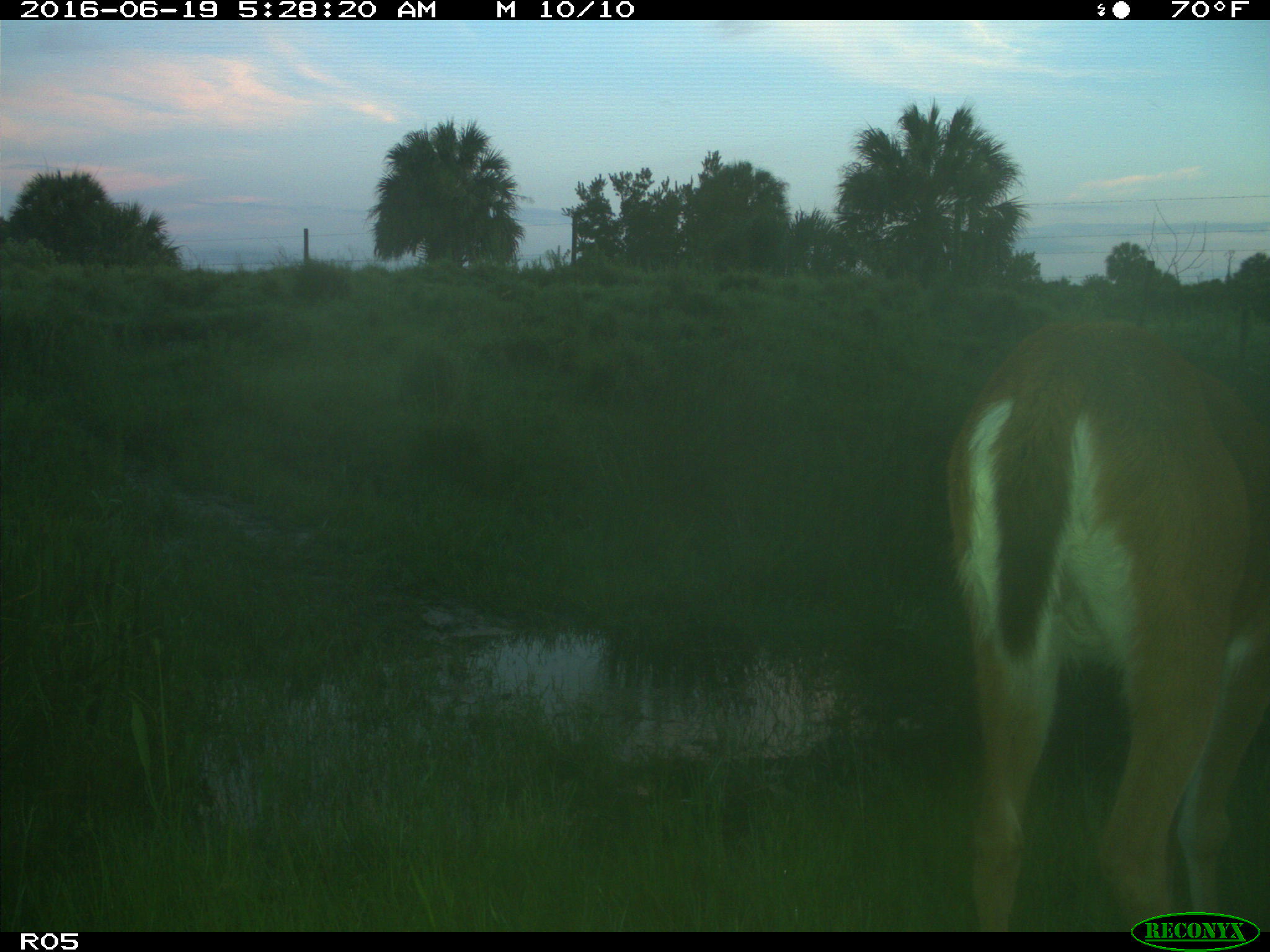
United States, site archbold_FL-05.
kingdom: Animalia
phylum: Chordata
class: Mammalia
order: Artiodactyla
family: Cervidae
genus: Odocoileus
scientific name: Odocoileus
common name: deer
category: unidentified deer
Unidentified deer (deer) (Odocoileus).